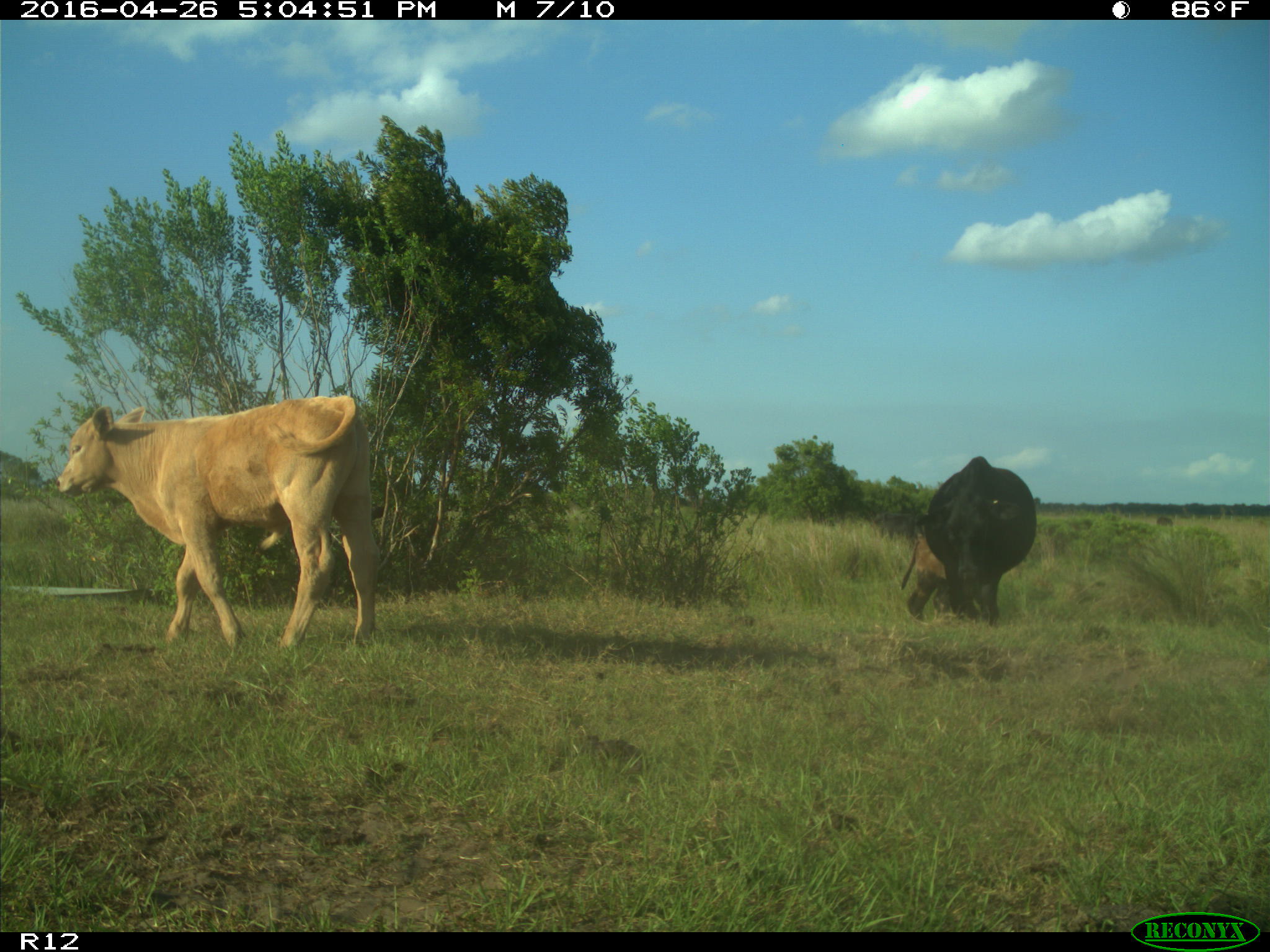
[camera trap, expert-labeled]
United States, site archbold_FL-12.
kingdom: Animalia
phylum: Chordata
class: Mammalia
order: Artiodactyla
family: Bovidae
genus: Bos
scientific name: Bos taurus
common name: domestic cow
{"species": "Bos taurus (domestic cow)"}